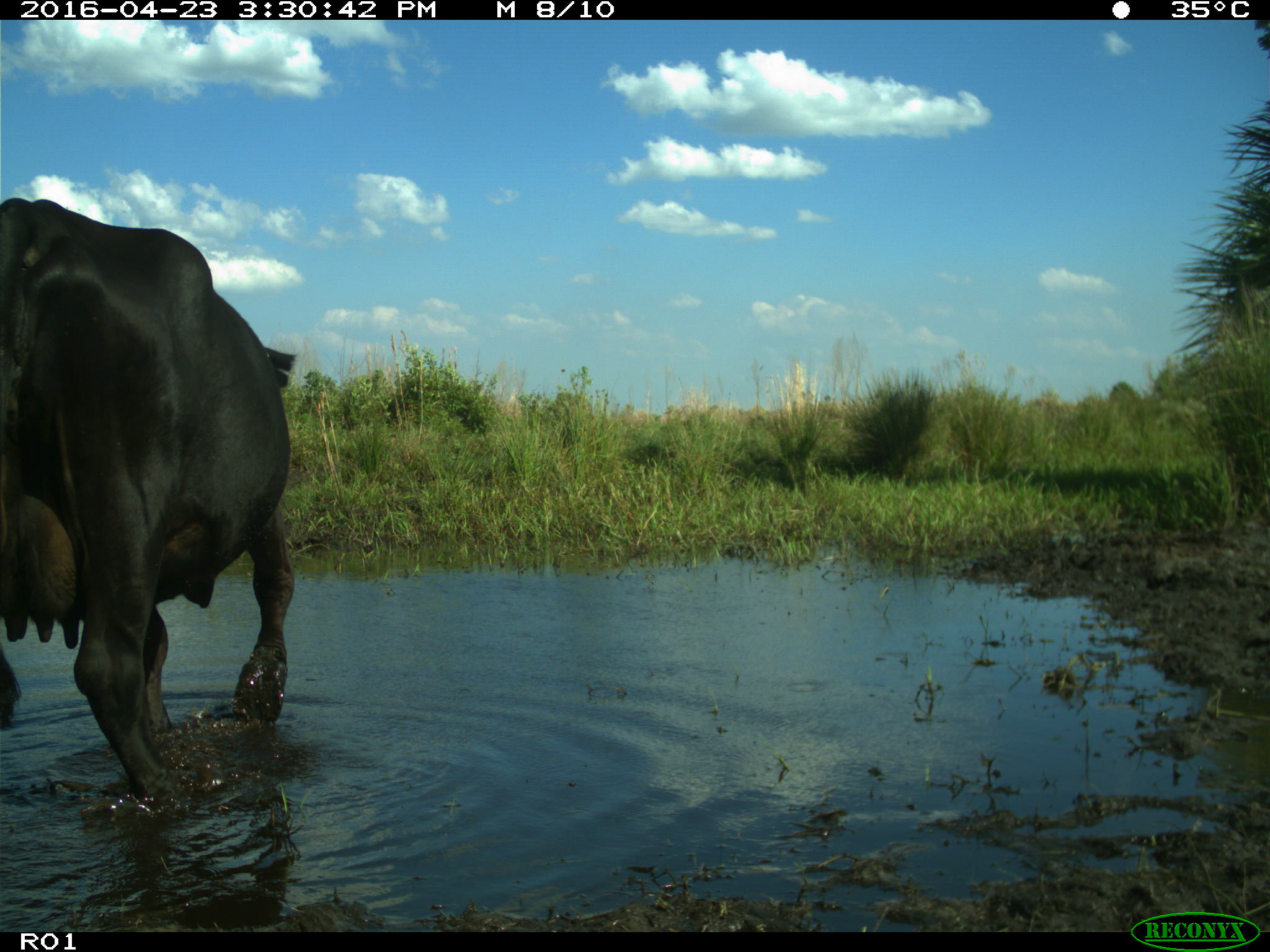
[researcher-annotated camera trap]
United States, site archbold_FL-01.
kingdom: Animalia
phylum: Chordata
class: Mammalia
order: Artiodactyla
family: Bovidae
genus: Bos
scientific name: Bos taurus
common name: domestic cow